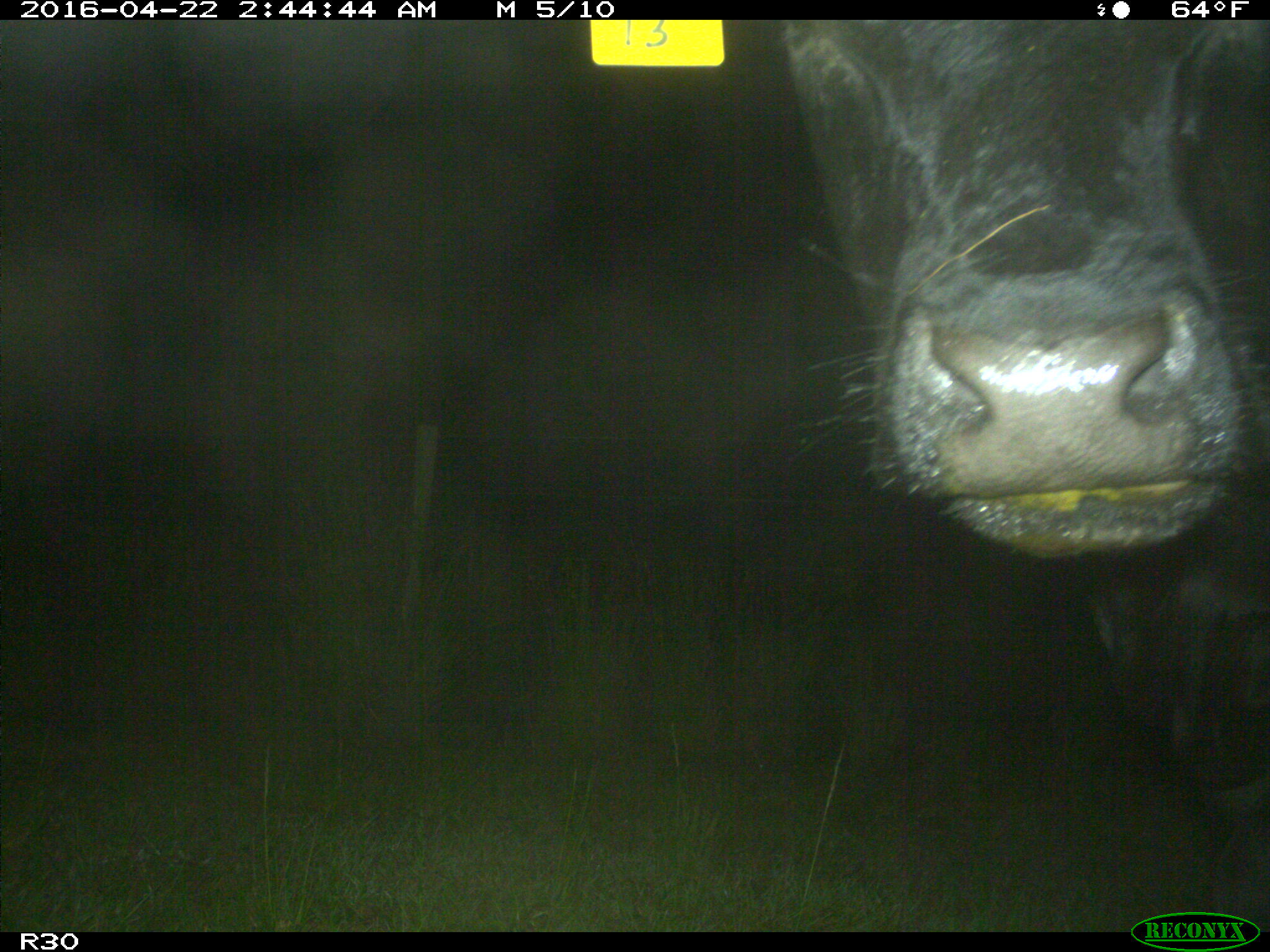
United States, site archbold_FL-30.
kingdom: Animalia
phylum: Chordata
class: Mammalia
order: Artiodactyla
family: Bovidae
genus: Bos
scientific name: Bos taurus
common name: domestic cow